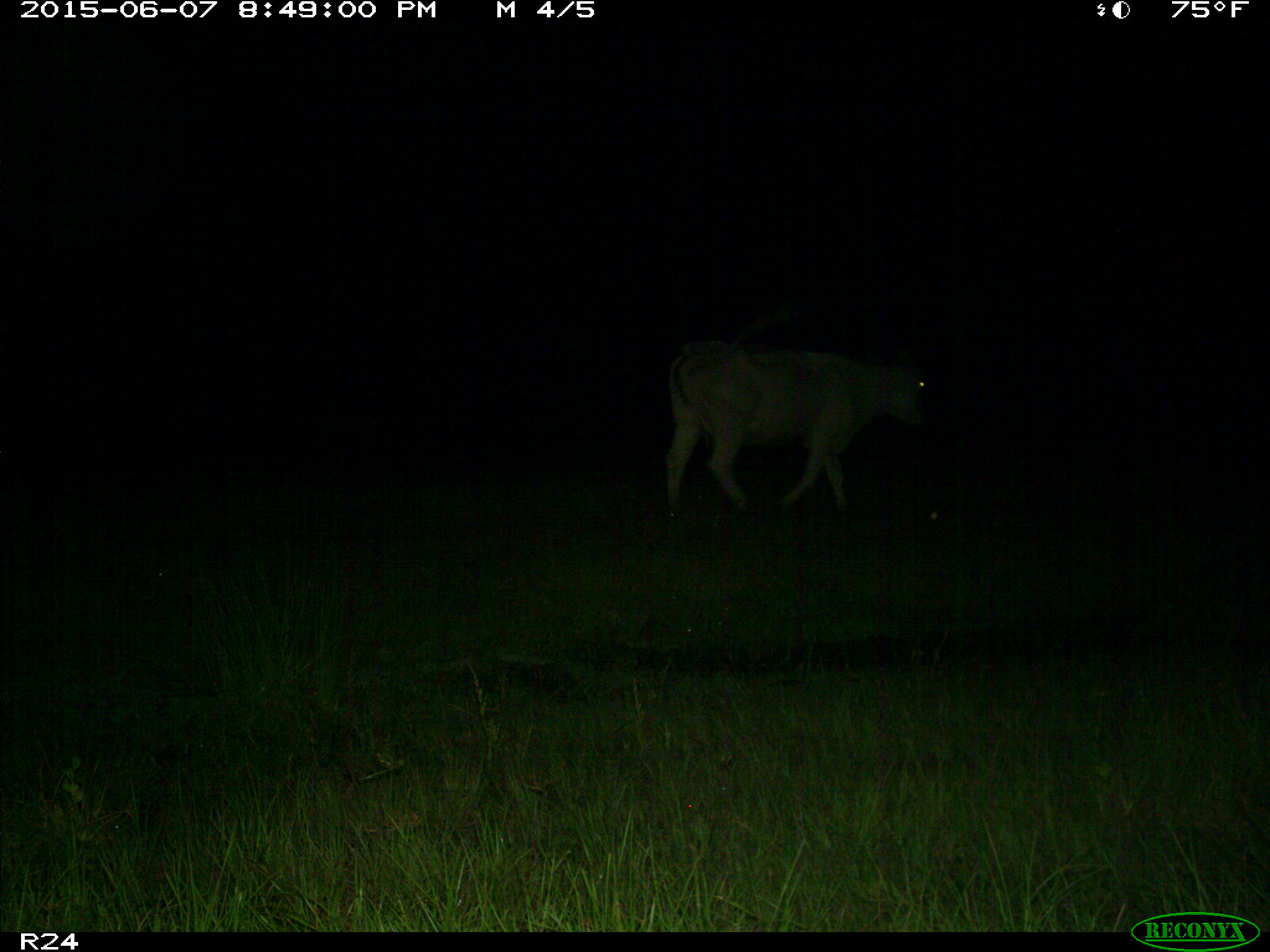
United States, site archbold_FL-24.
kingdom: Animalia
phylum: Chordata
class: Mammalia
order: Artiodactyla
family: Bovidae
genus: Bos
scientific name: Bos taurus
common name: domestic cow